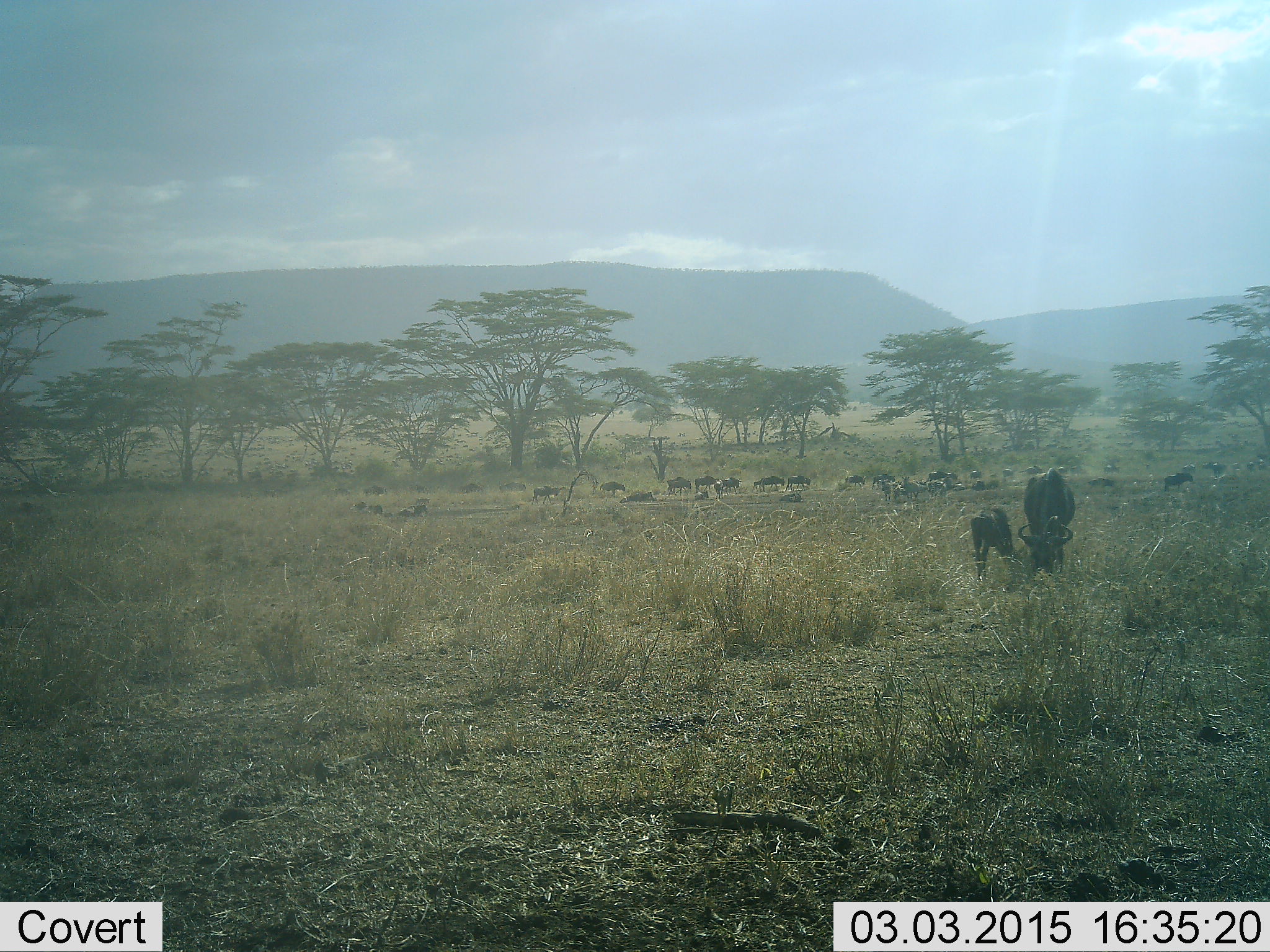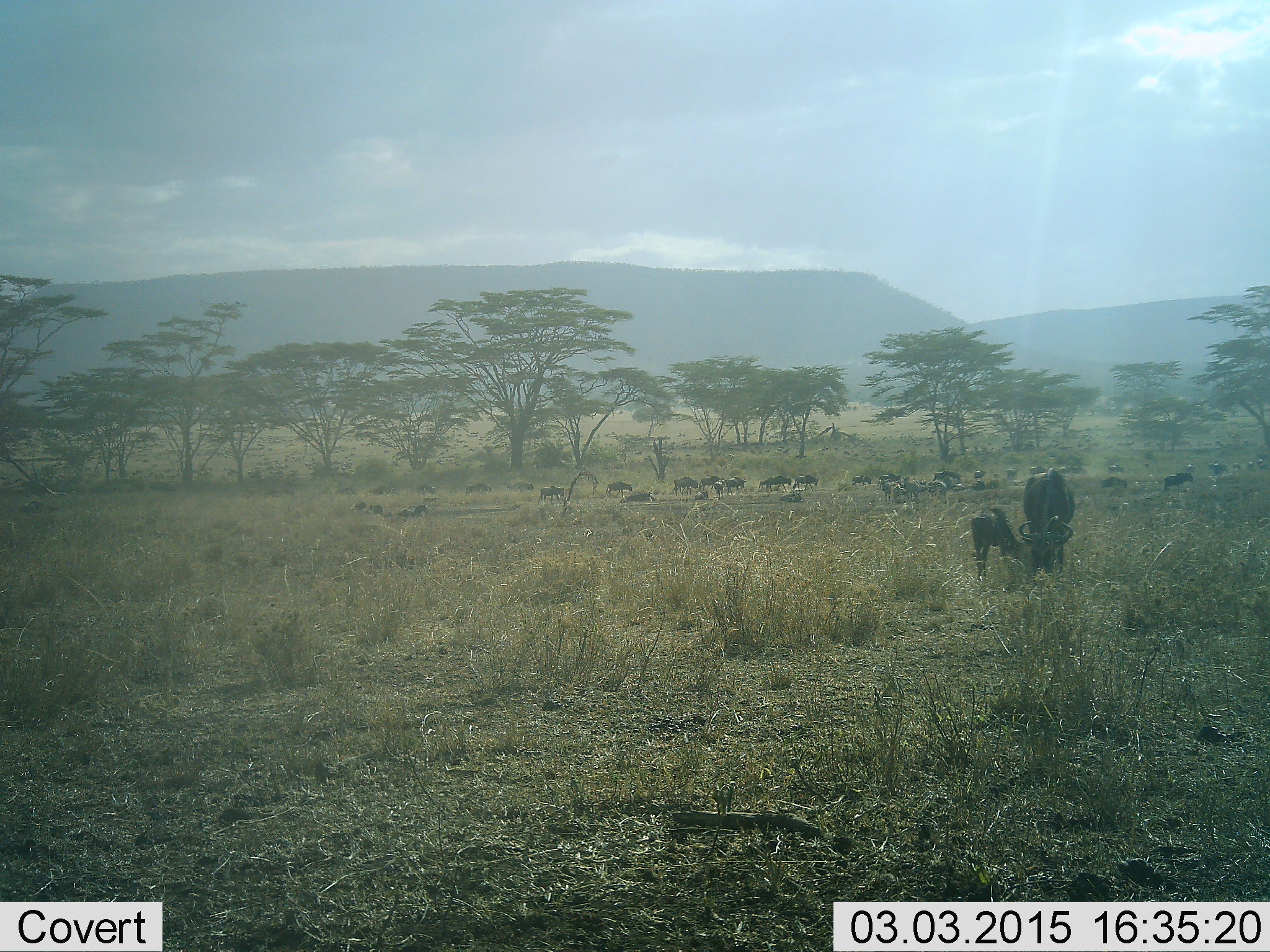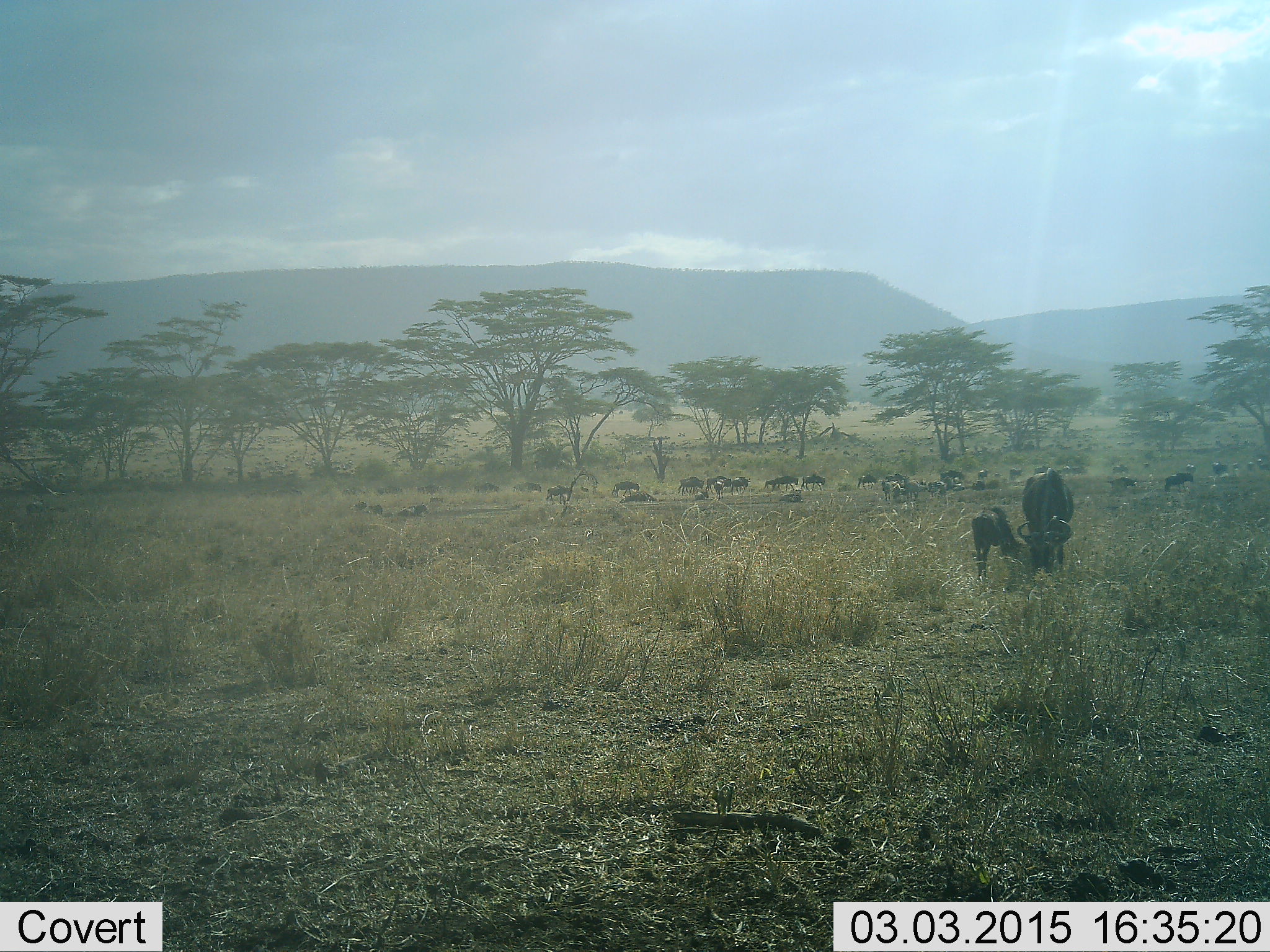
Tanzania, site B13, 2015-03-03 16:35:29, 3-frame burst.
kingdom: Animalia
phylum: Chordata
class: Mammalia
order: Artiodactyla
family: Bovidae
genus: Connochaetes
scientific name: Connochaetes taurinus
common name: blue wildebeest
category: wildebeest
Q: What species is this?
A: Wildebeest (blue wildebeest) (Connochaetes taurinus).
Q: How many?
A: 11-50.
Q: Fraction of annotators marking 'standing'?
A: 80%.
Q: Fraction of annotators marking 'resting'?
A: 30%.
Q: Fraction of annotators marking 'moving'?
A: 90%.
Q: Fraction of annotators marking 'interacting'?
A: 20%.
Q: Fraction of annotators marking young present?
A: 100%.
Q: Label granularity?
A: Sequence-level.